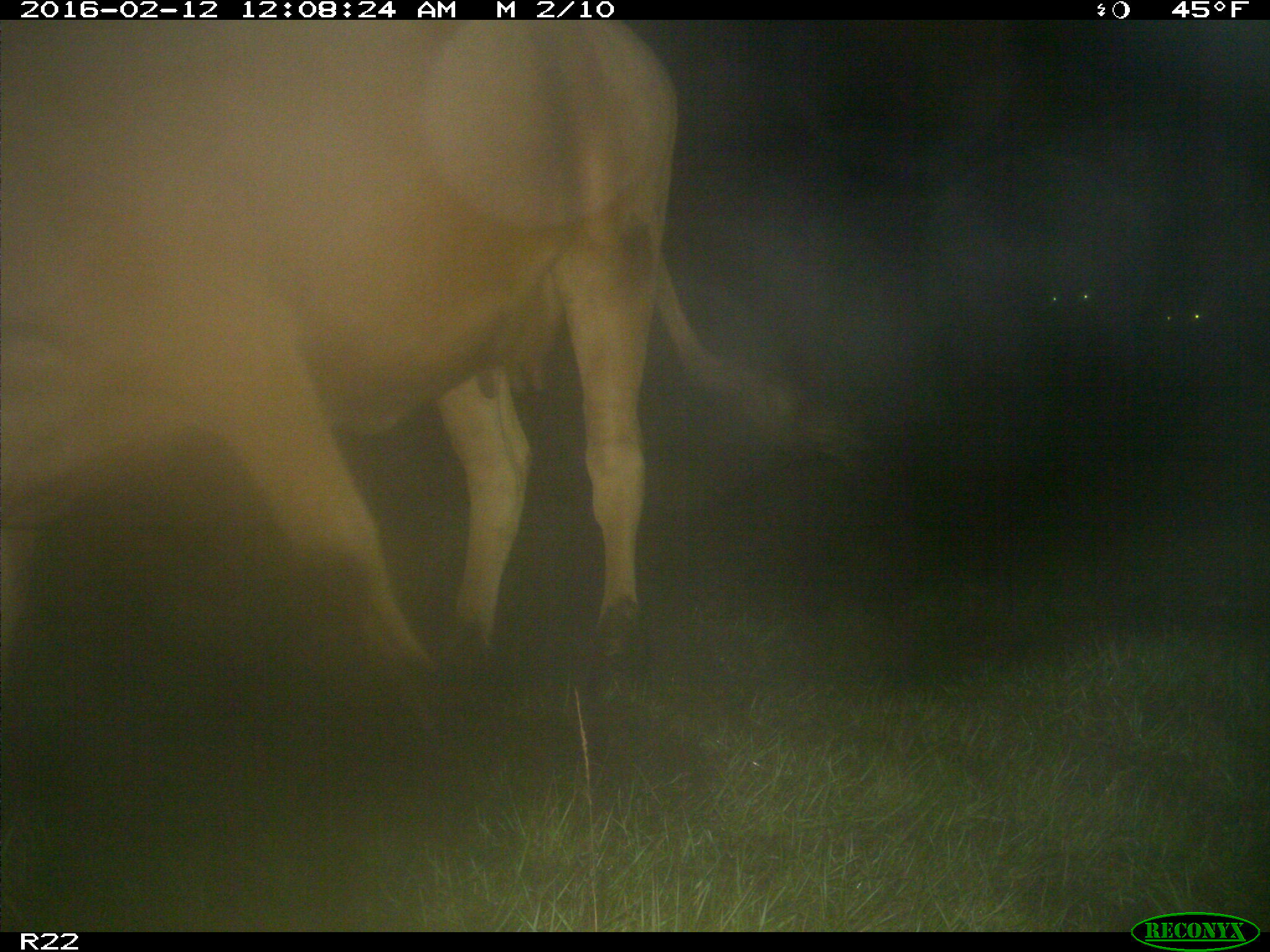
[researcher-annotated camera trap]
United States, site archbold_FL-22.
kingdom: Animalia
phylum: Chordata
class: Mammalia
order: Artiodactyla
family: Bovidae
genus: Bos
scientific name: Bos taurus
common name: domestic cow